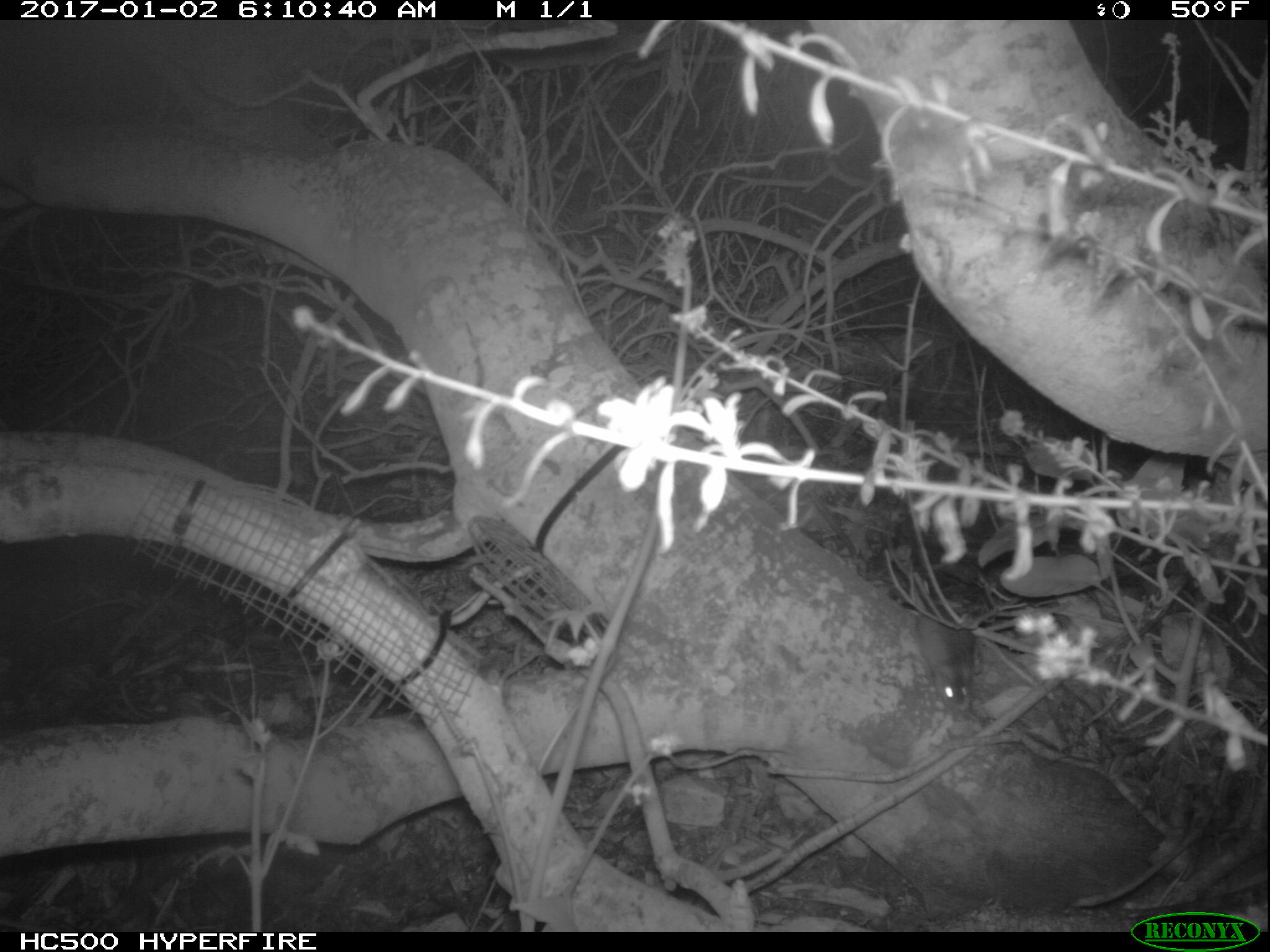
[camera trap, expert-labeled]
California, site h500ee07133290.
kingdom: Animalia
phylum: Chordata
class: Mammalia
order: Rodentia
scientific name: Rodentia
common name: rodent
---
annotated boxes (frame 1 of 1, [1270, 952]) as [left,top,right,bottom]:
rodent: [916,600,975,713]